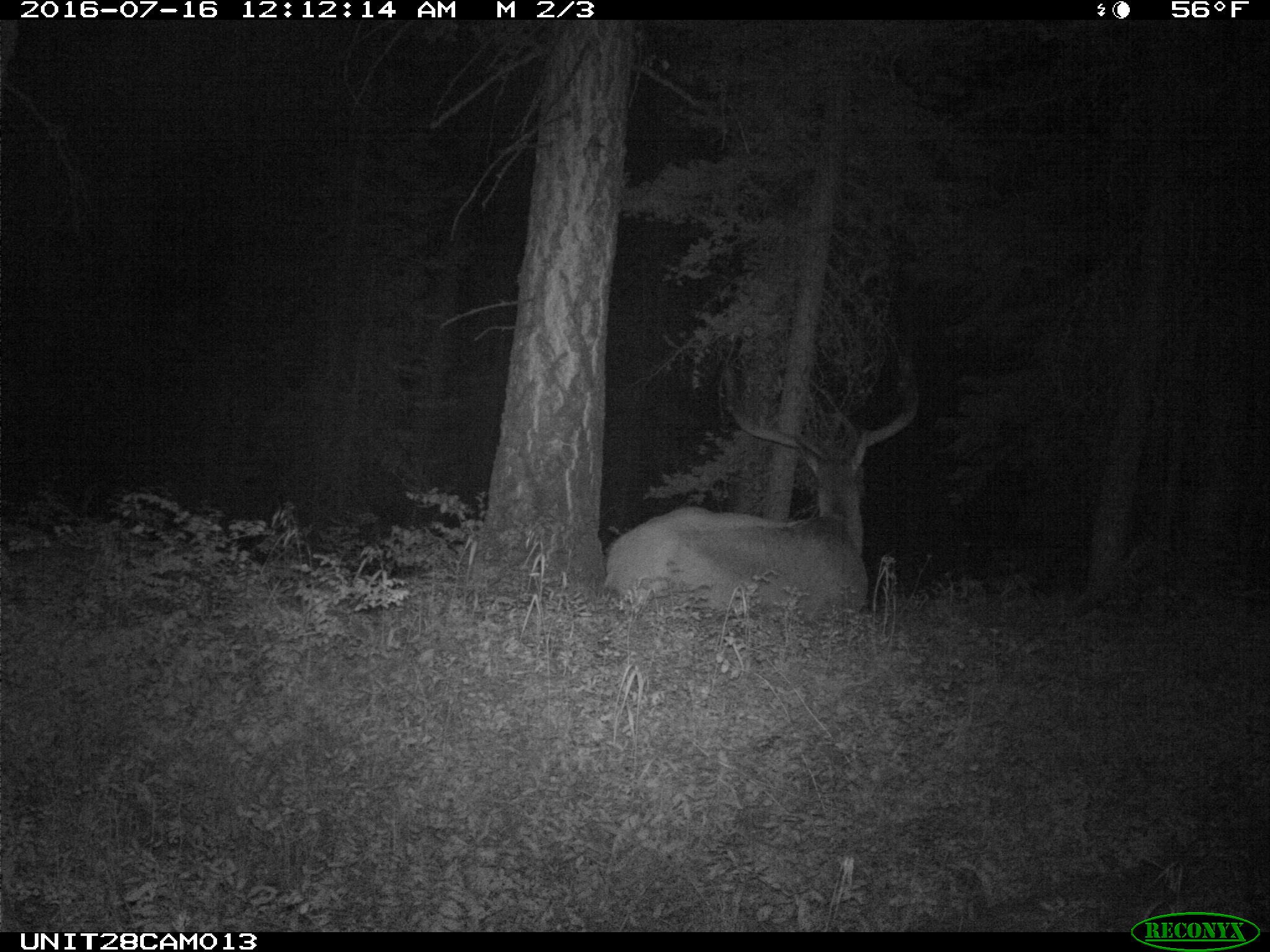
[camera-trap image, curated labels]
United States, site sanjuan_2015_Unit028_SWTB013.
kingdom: Animalia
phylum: Chordata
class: Mammalia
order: Artiodactyla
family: Cervidae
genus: Cervus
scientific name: Cervus elaphus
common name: red deer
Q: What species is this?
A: Cervus elaphus (red deer).